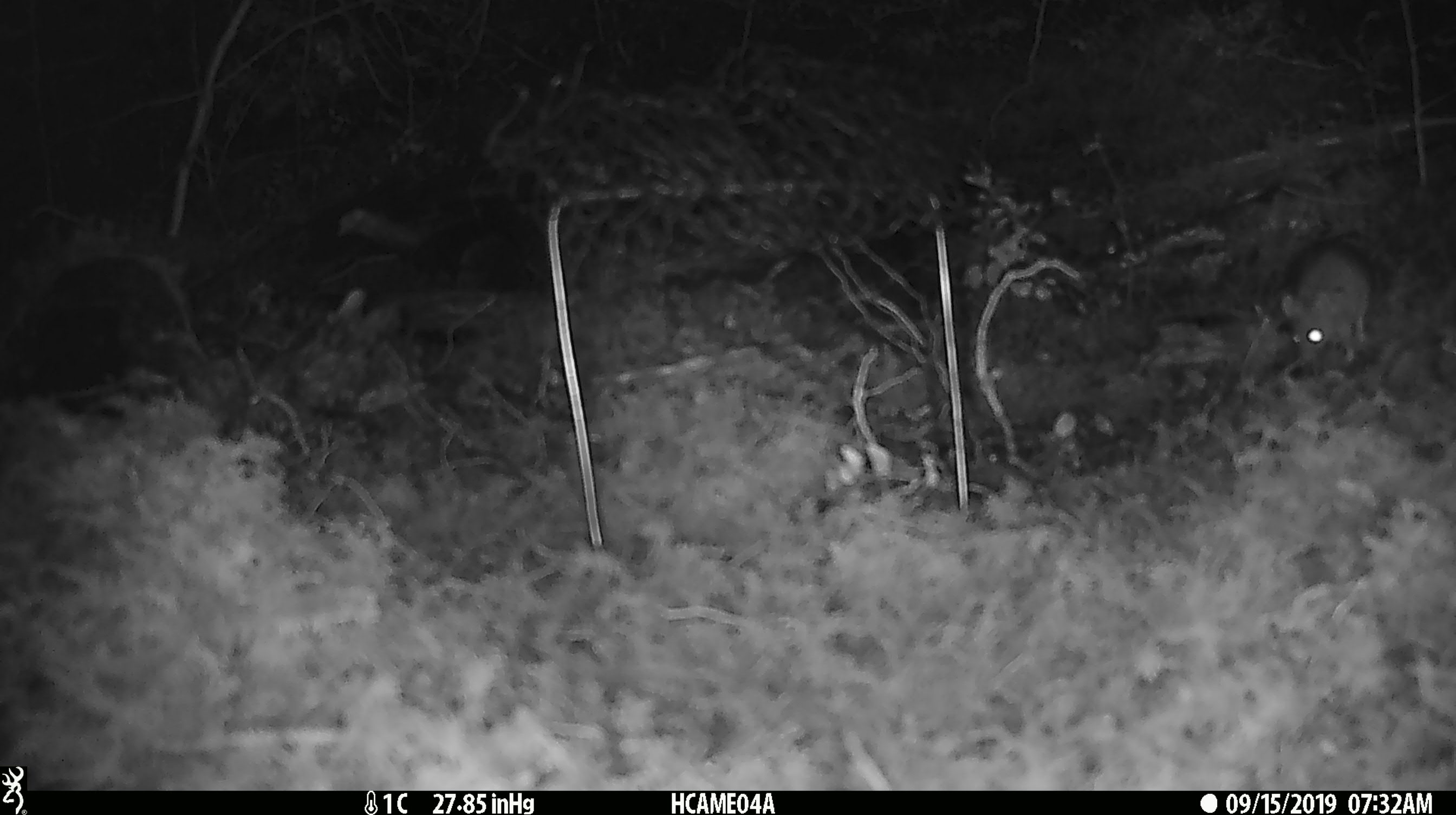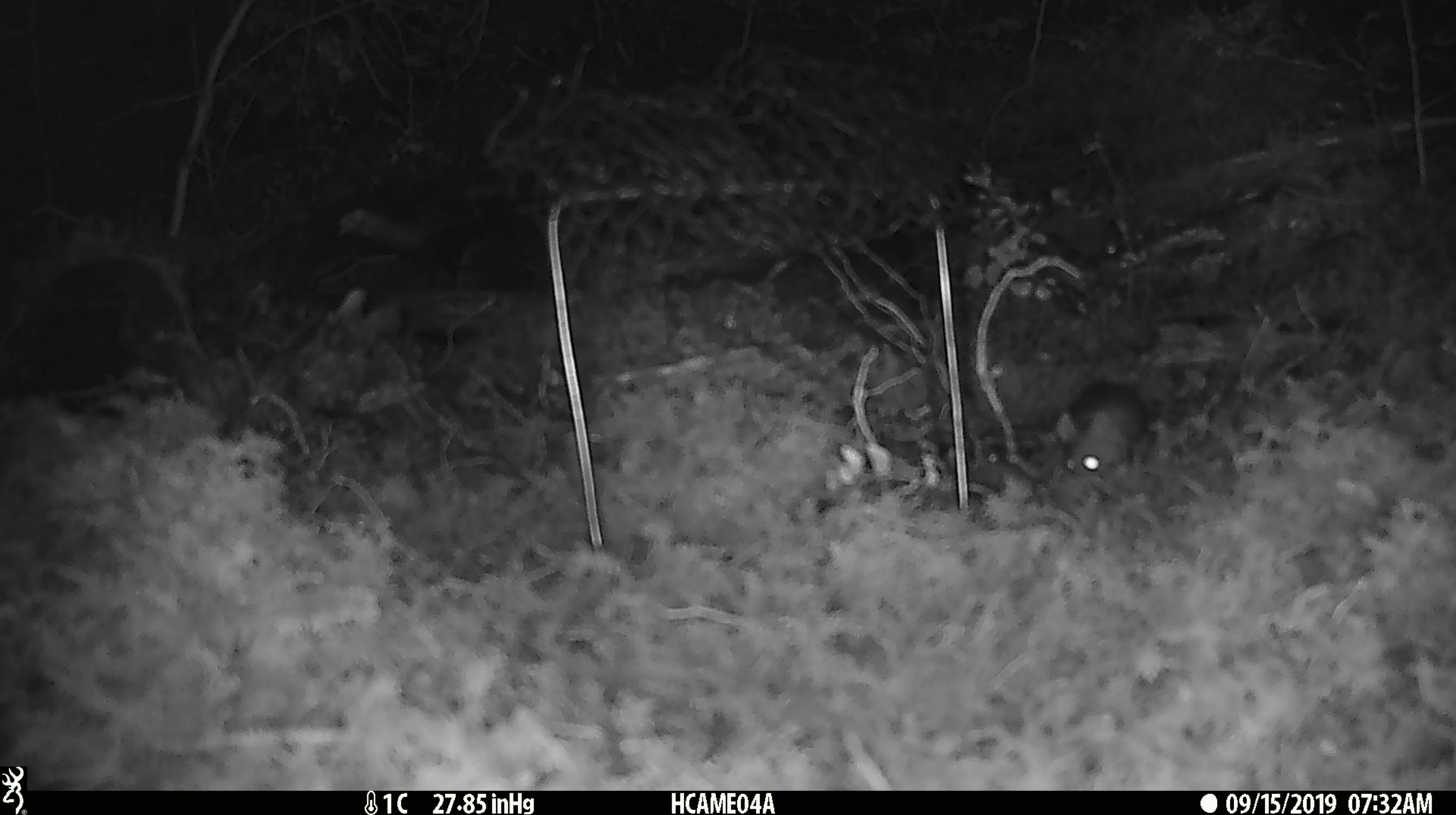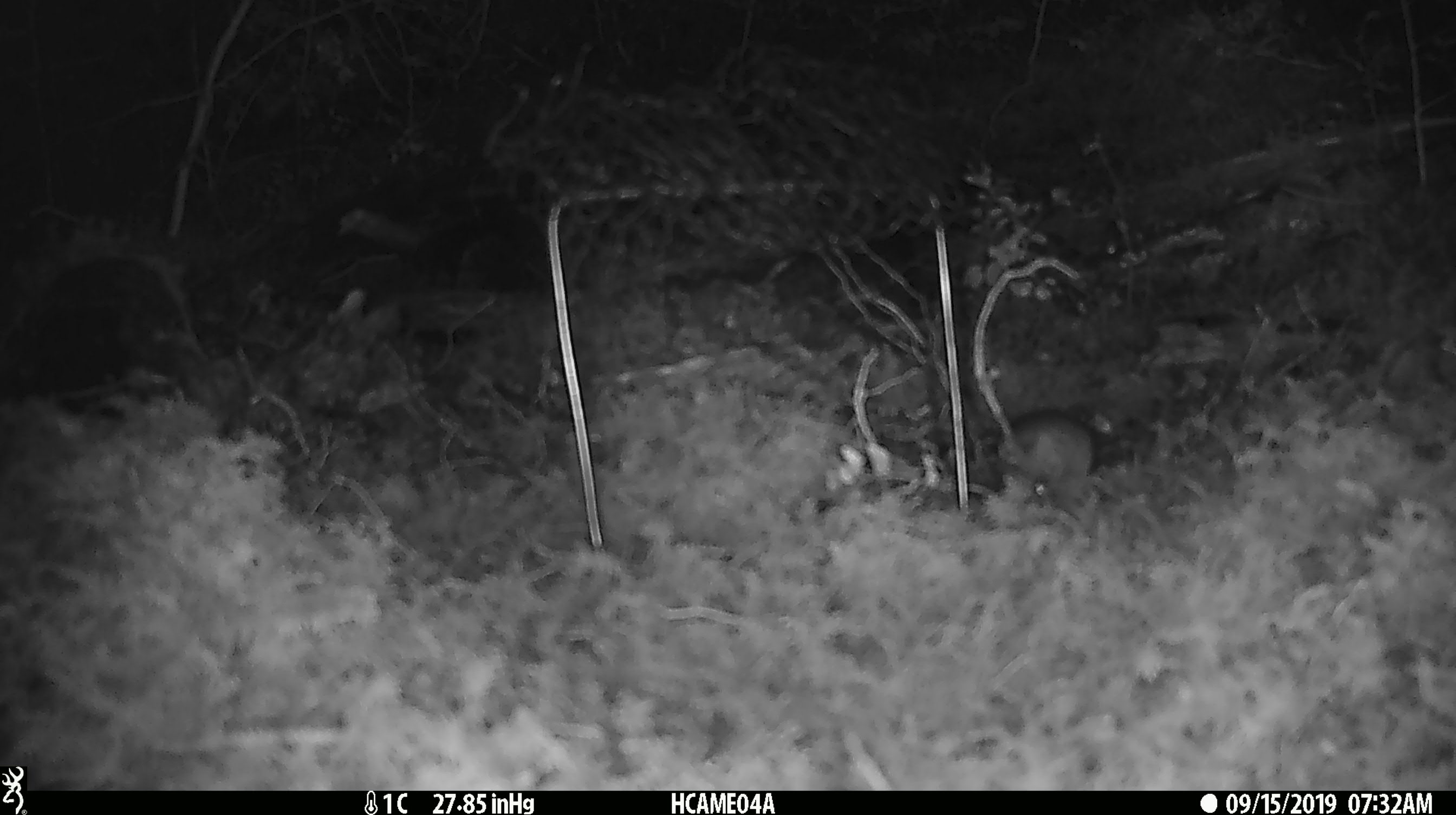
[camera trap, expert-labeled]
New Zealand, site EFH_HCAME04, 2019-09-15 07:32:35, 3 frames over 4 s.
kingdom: Animalia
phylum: Chordata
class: Mammalia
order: Rodentia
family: Muridae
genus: Mus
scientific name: Mus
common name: mouse